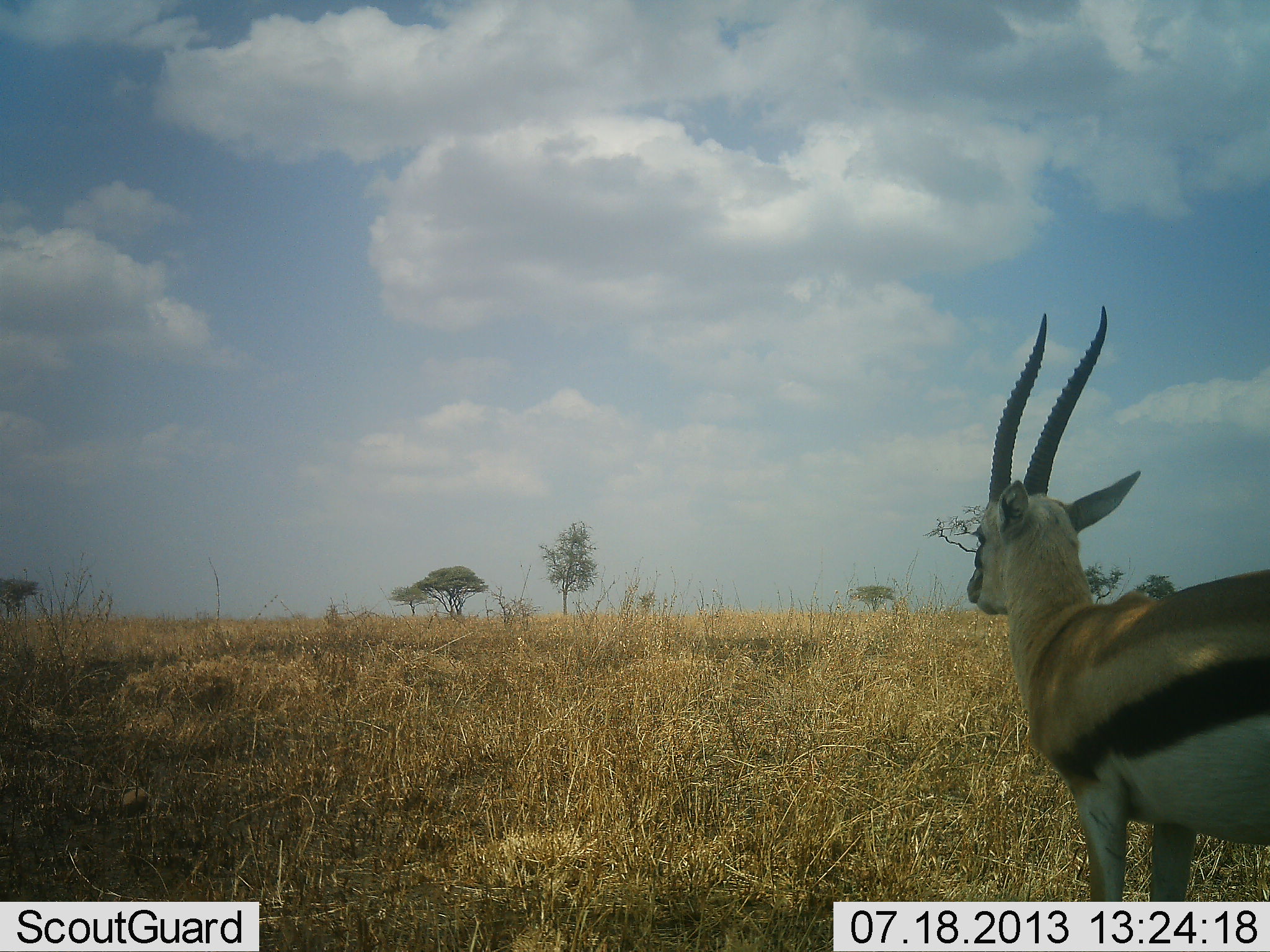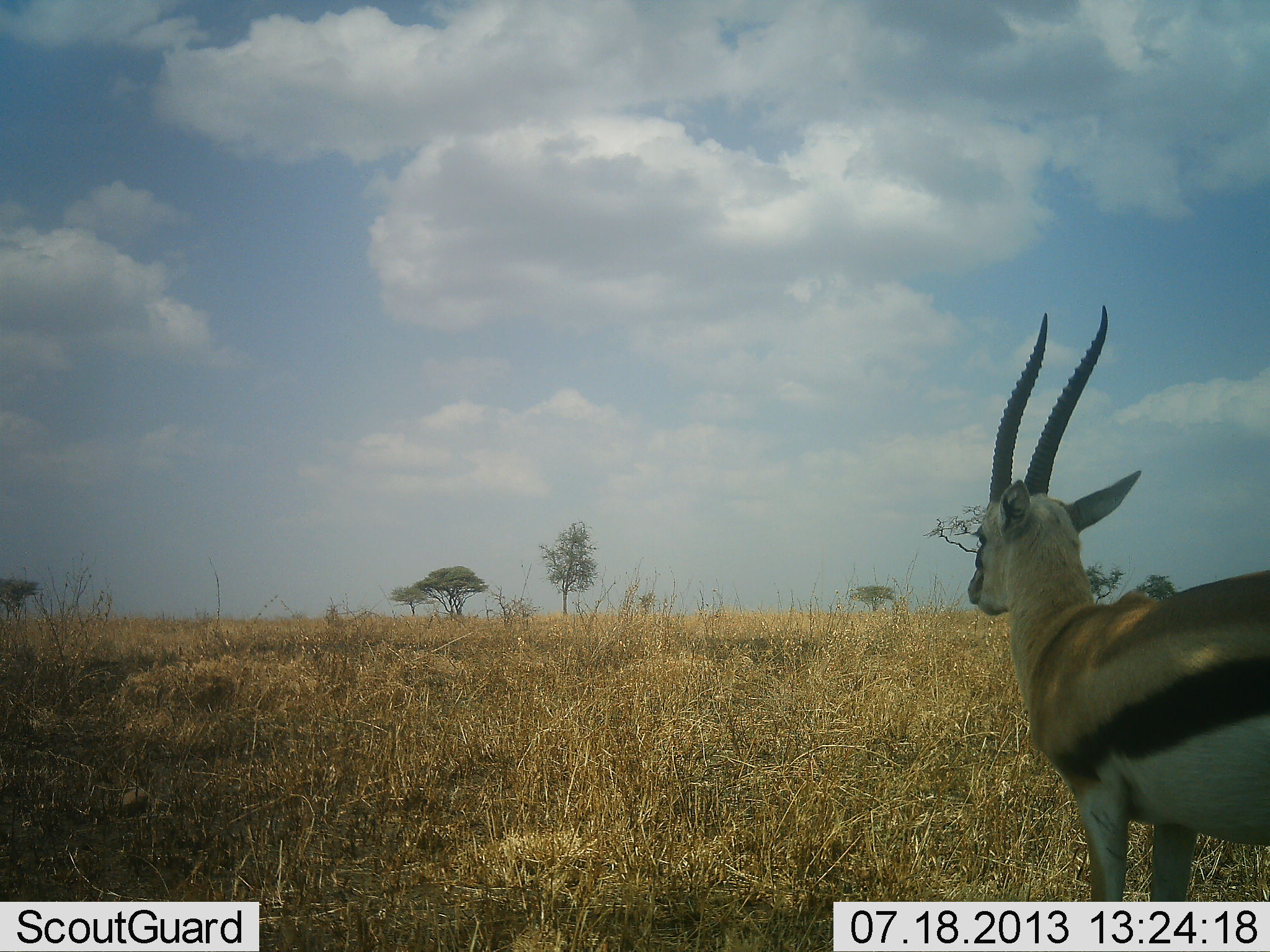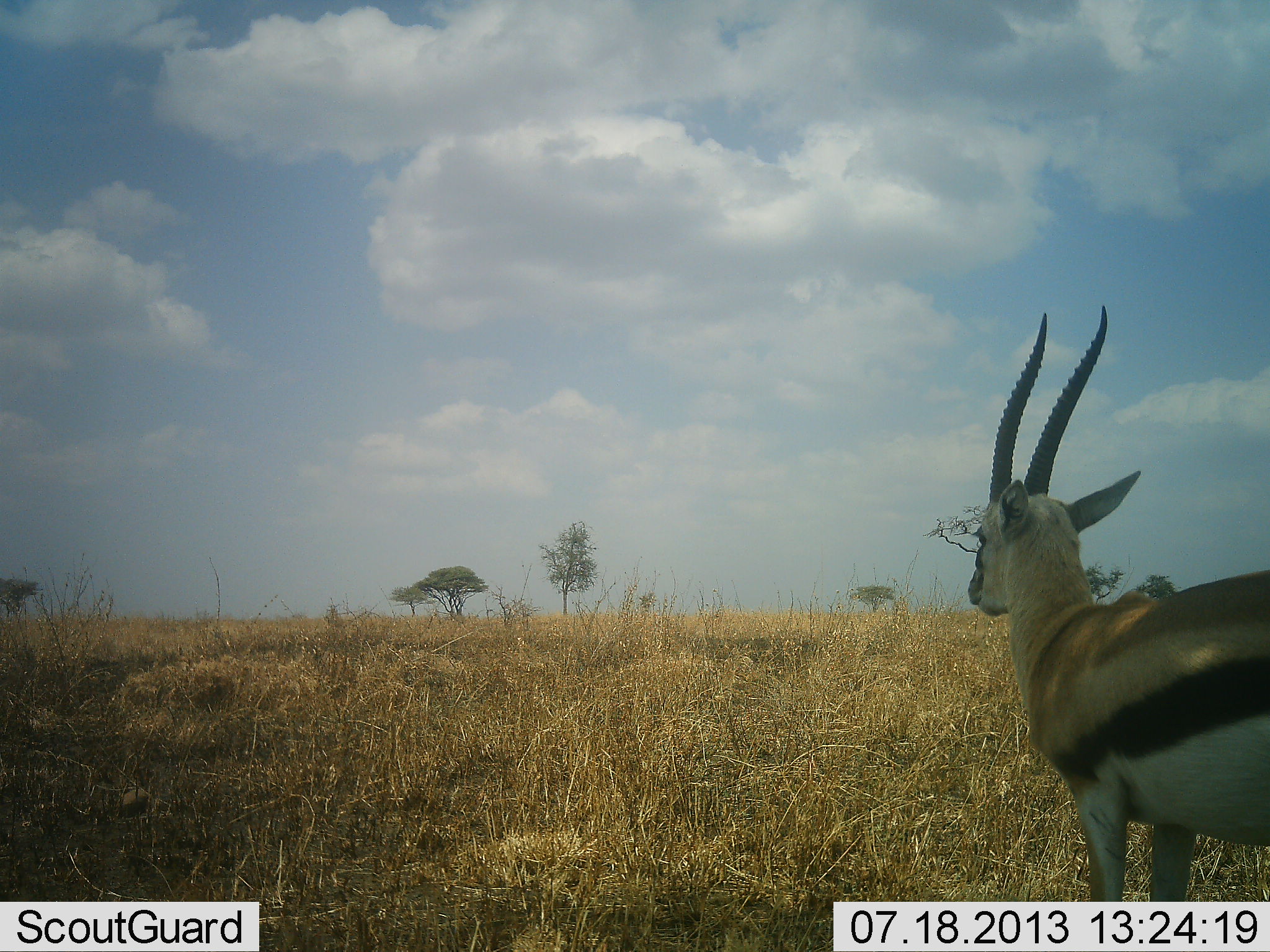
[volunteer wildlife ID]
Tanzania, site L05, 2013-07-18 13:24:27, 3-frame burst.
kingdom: Animalia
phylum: Chordata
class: Mammalia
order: Artiodactyla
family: Bovidae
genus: Eudorcas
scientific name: Eudorcas thomsonii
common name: thomson's gazelle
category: gazellethomsons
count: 1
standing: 97%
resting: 0%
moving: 3%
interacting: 0%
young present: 0%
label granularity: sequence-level